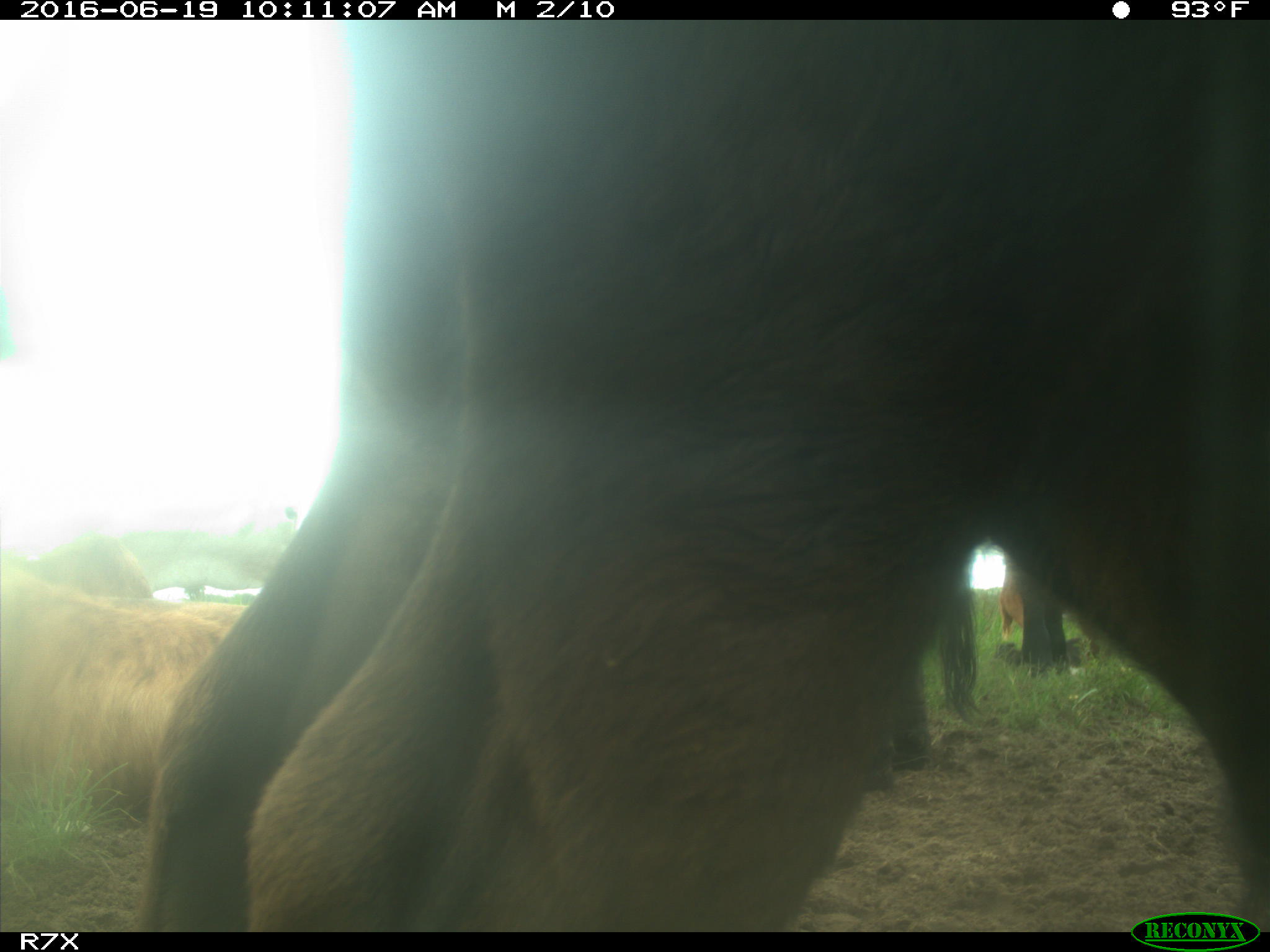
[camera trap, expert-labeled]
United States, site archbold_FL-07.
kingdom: Animalia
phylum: Chordata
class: Mammalia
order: Artiodactyla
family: Bovidae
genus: Bos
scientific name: Bos taurus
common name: domestic cow